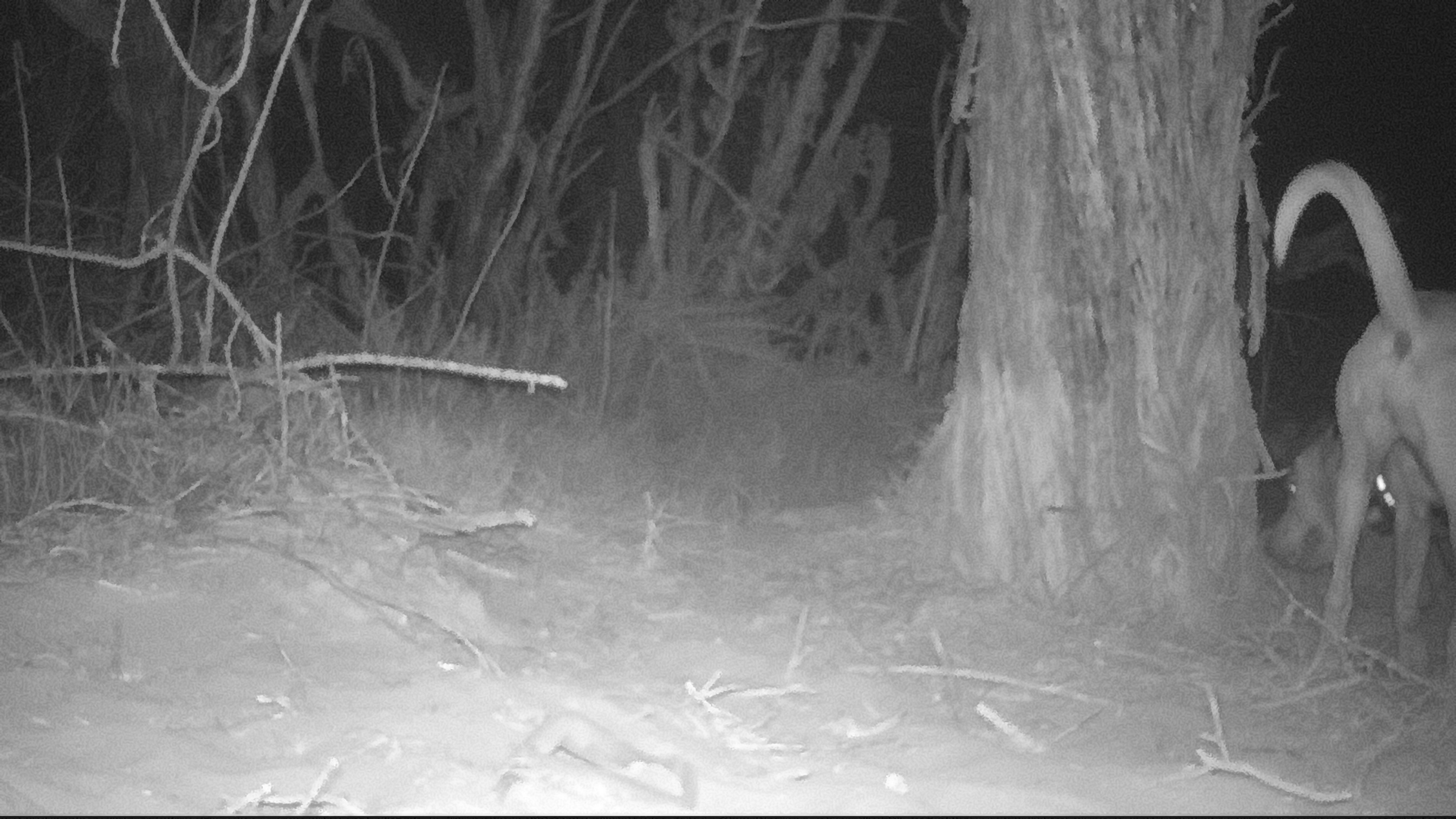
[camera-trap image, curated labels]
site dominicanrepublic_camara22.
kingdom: Animalia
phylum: Chordata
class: Mammalia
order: Carnivora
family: Canidae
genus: Canis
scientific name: Canis familiaris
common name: domestic dog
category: dog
Dog (domestic dog) (Canis familiaris).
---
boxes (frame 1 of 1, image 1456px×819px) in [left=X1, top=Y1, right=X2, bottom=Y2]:
dog: [left=1264, top=158, right=1456, bottom=682]